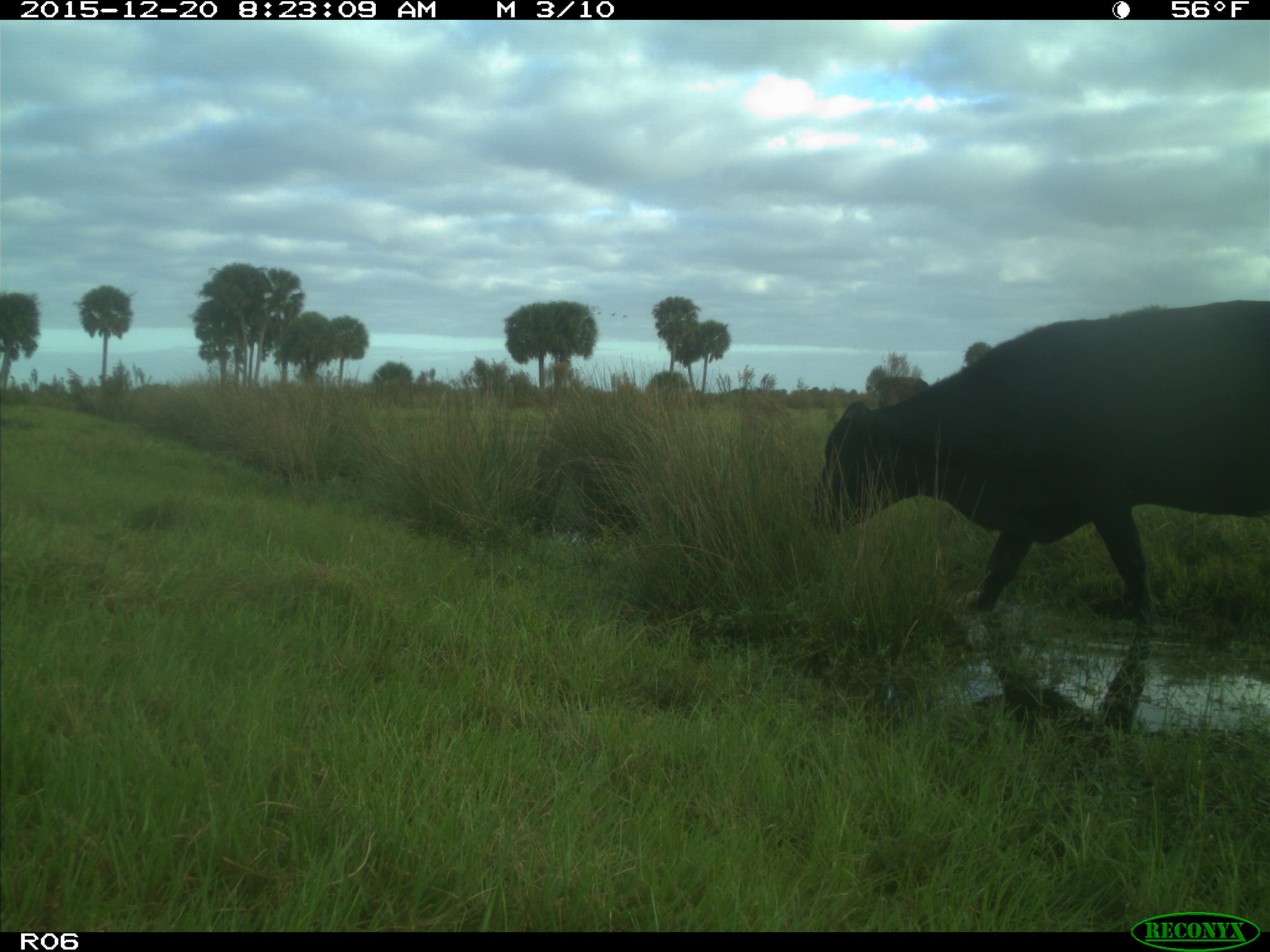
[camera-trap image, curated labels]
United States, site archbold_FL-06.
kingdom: Animalia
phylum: Chordata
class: Mammalia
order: Artiodactyla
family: Bovidae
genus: Bos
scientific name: Bos taurus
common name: domestic cow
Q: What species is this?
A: Bos taurus (domestic cow).